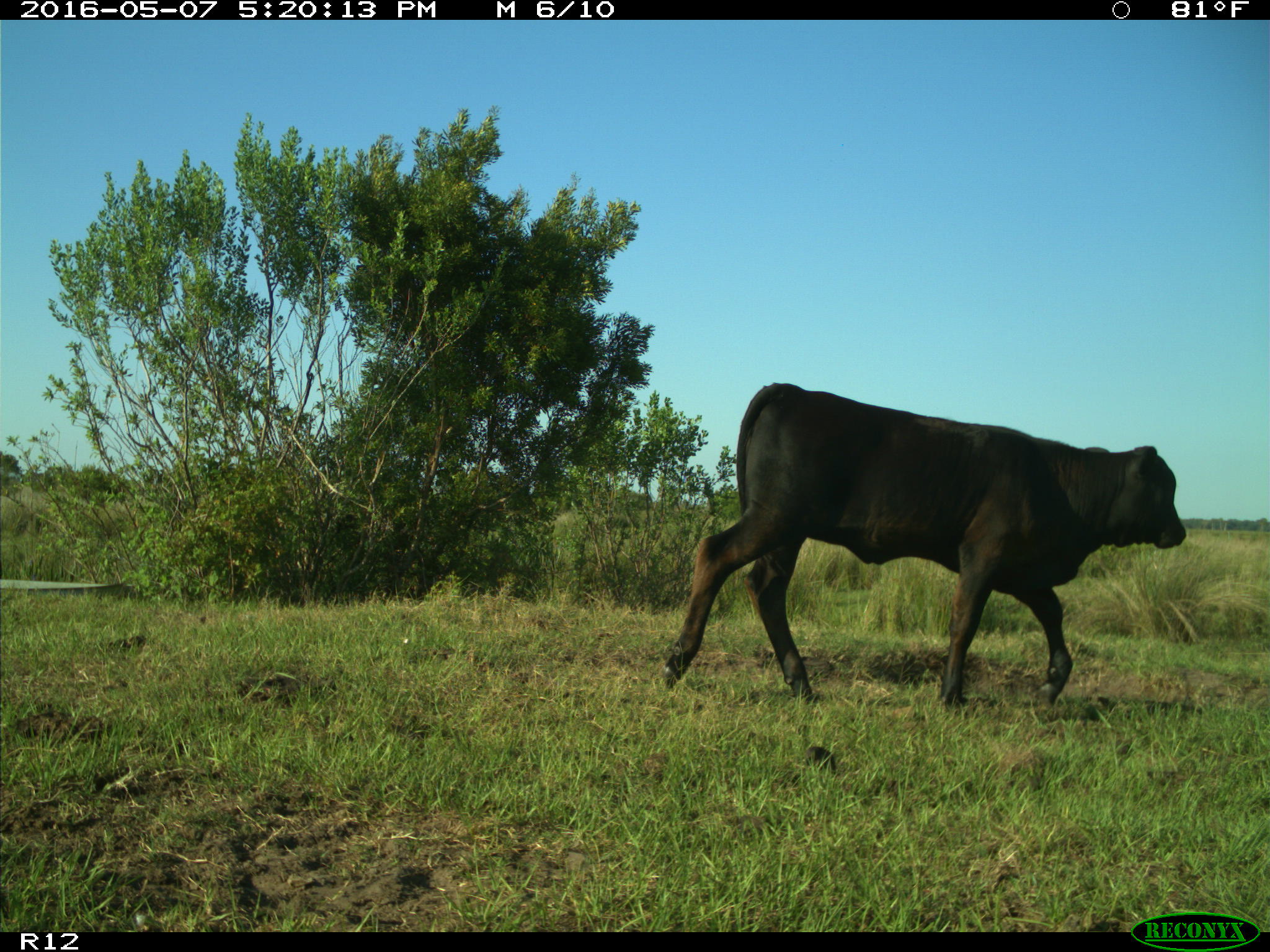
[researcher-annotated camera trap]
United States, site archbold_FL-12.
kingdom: Animalia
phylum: Chordata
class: Mammalia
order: Artiodactyla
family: Bovidae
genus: Bos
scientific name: Bos taurus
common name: domestic cow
Bos taurus (domestic cow).